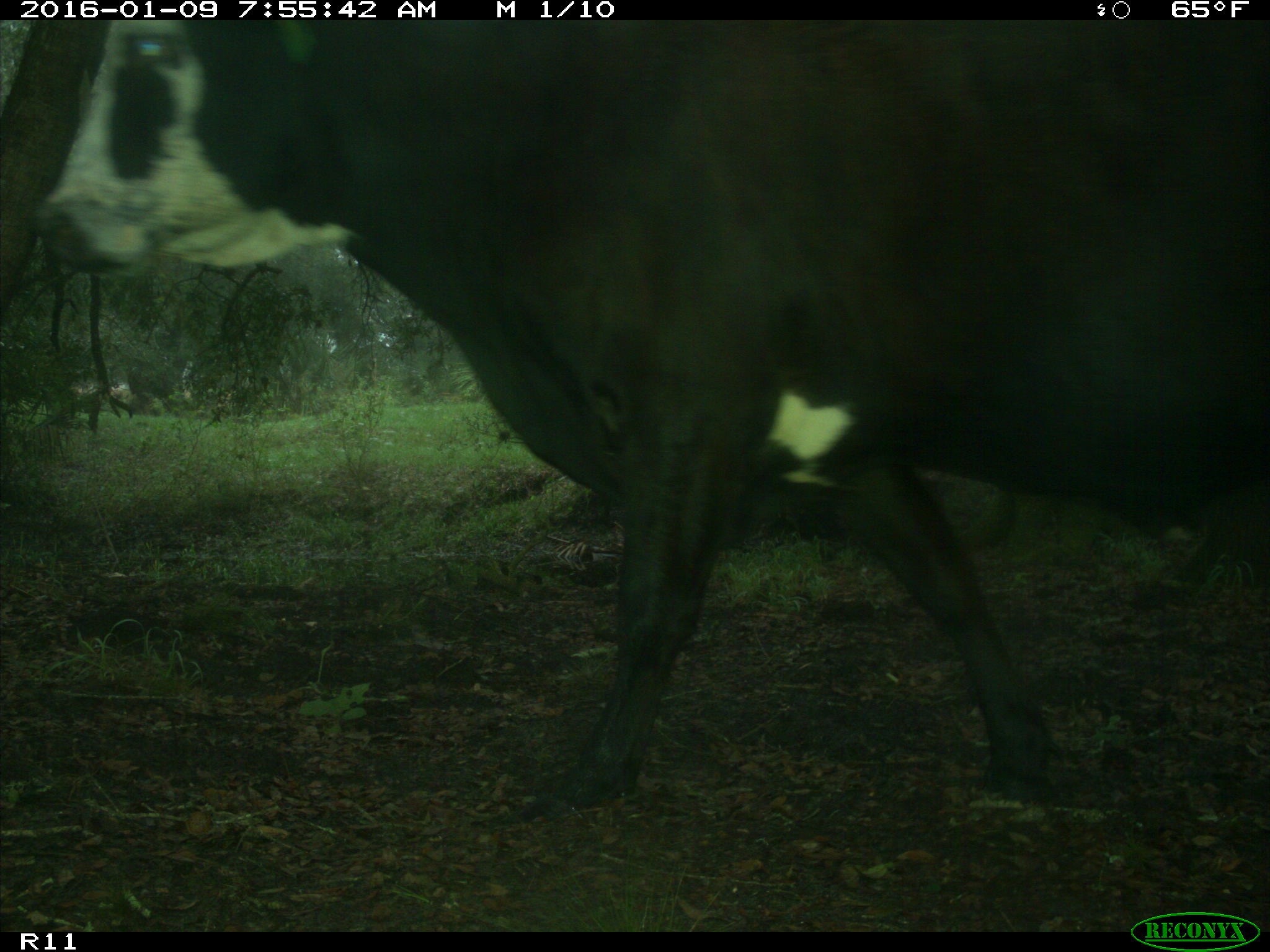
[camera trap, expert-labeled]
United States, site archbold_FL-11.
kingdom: Animalia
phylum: Chordata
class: Mammalia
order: Artiodactyla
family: Bovidae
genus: Bos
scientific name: Bos taurus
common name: domestic cow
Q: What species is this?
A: Bos taurus (domestic cow).